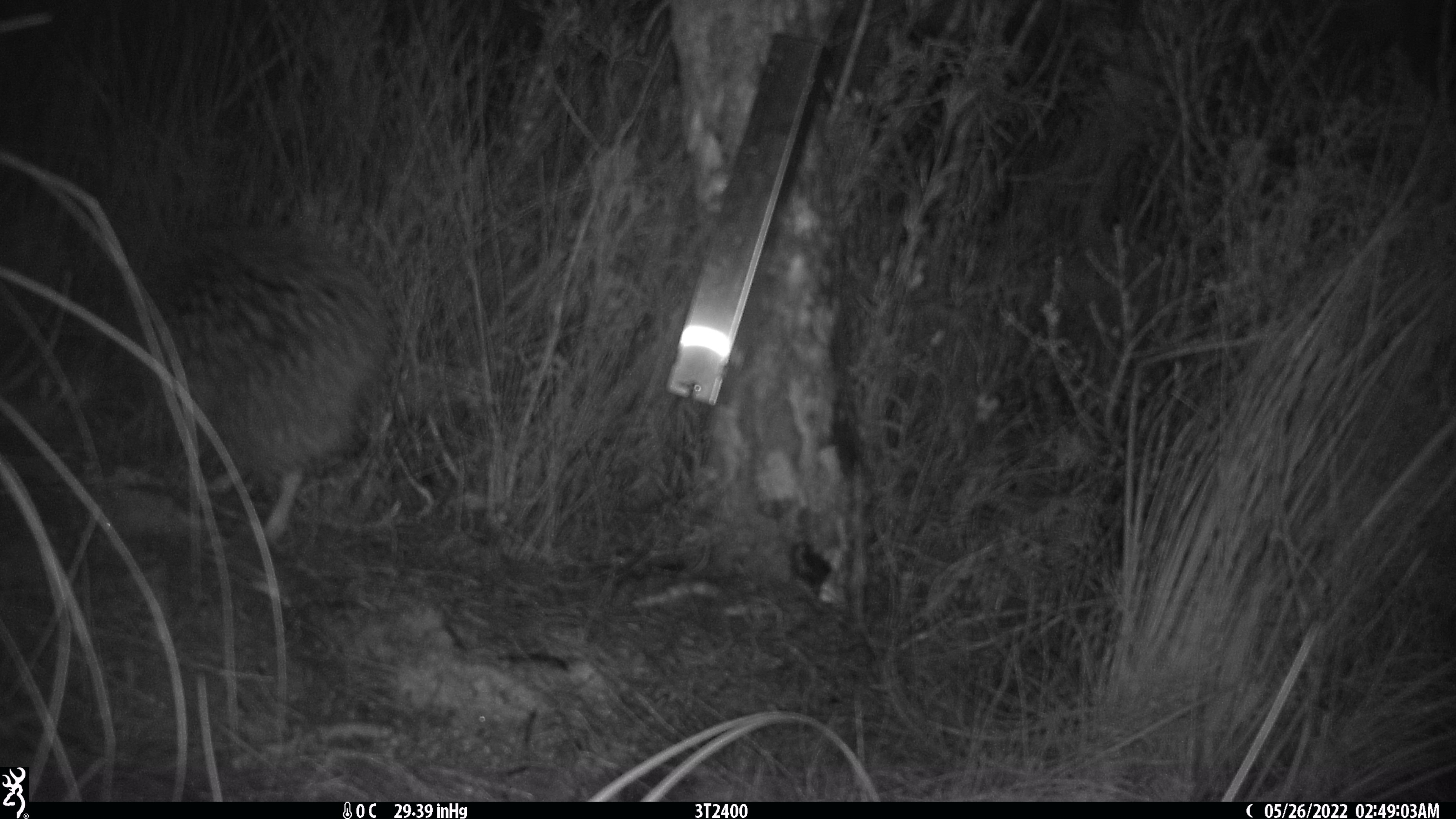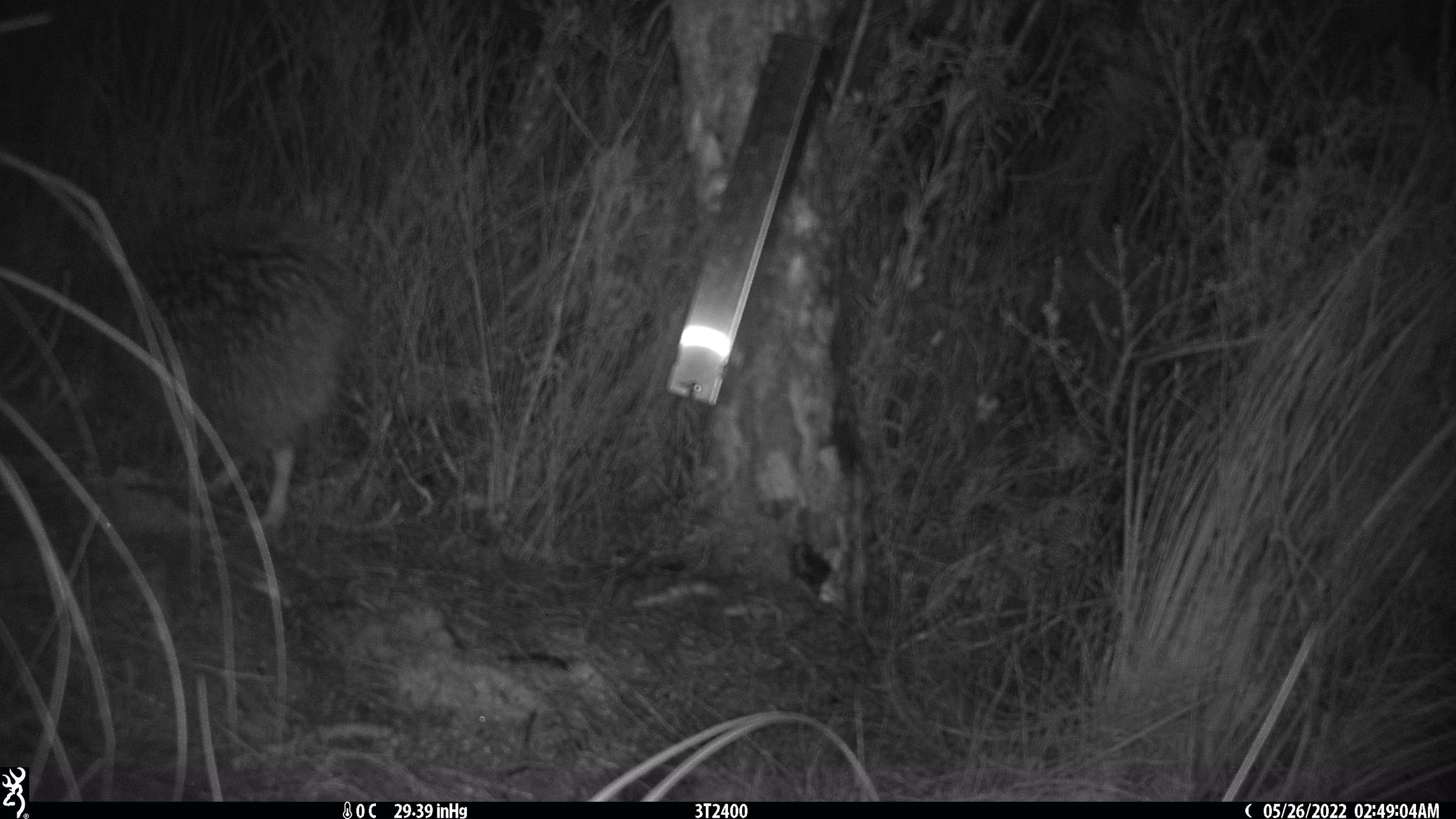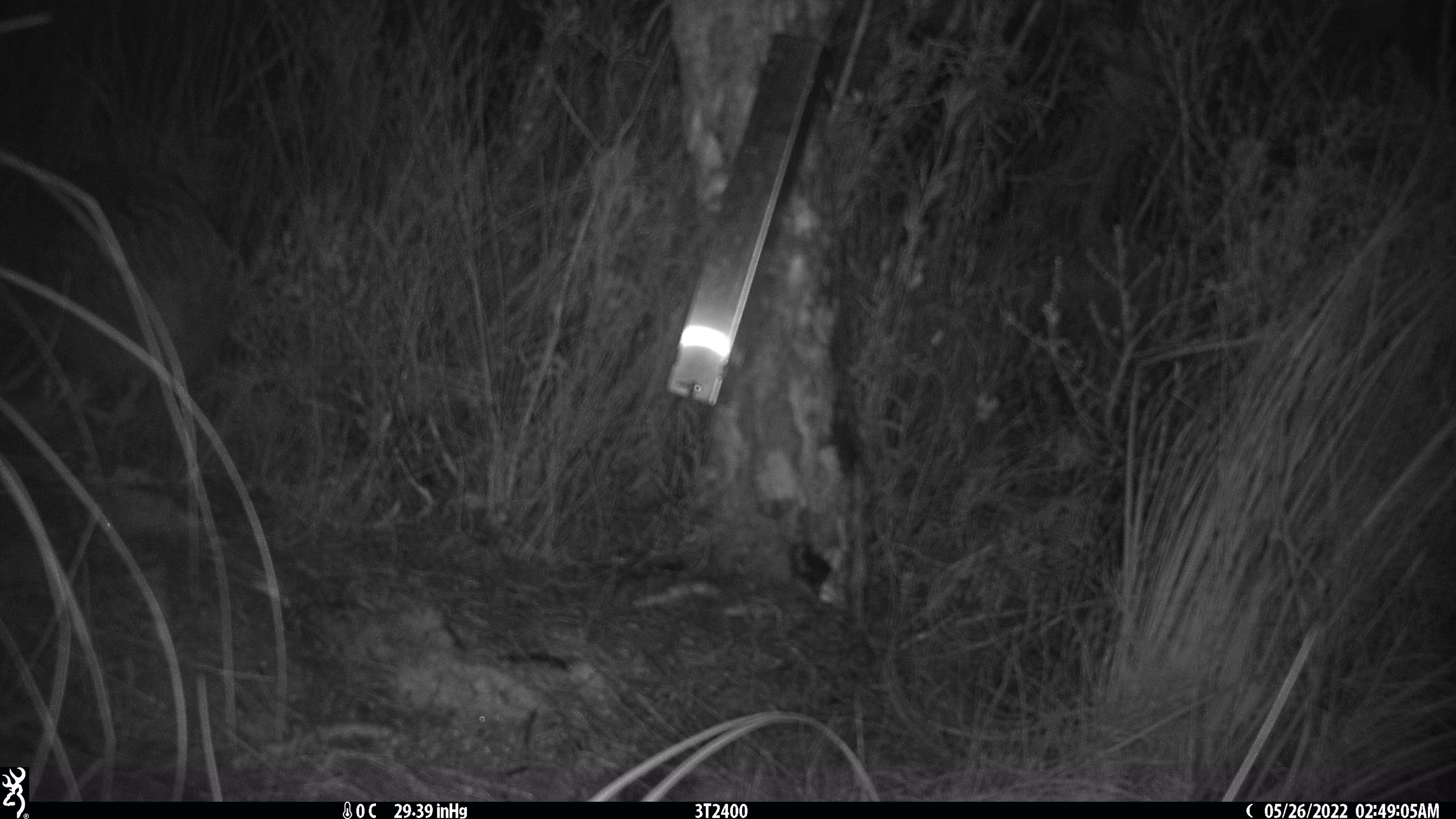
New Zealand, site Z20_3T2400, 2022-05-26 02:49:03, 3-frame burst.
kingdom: Animalia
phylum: Chordata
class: Aves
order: Apterygiformes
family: Apterygidae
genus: Apteryx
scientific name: Apteryx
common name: kiwi